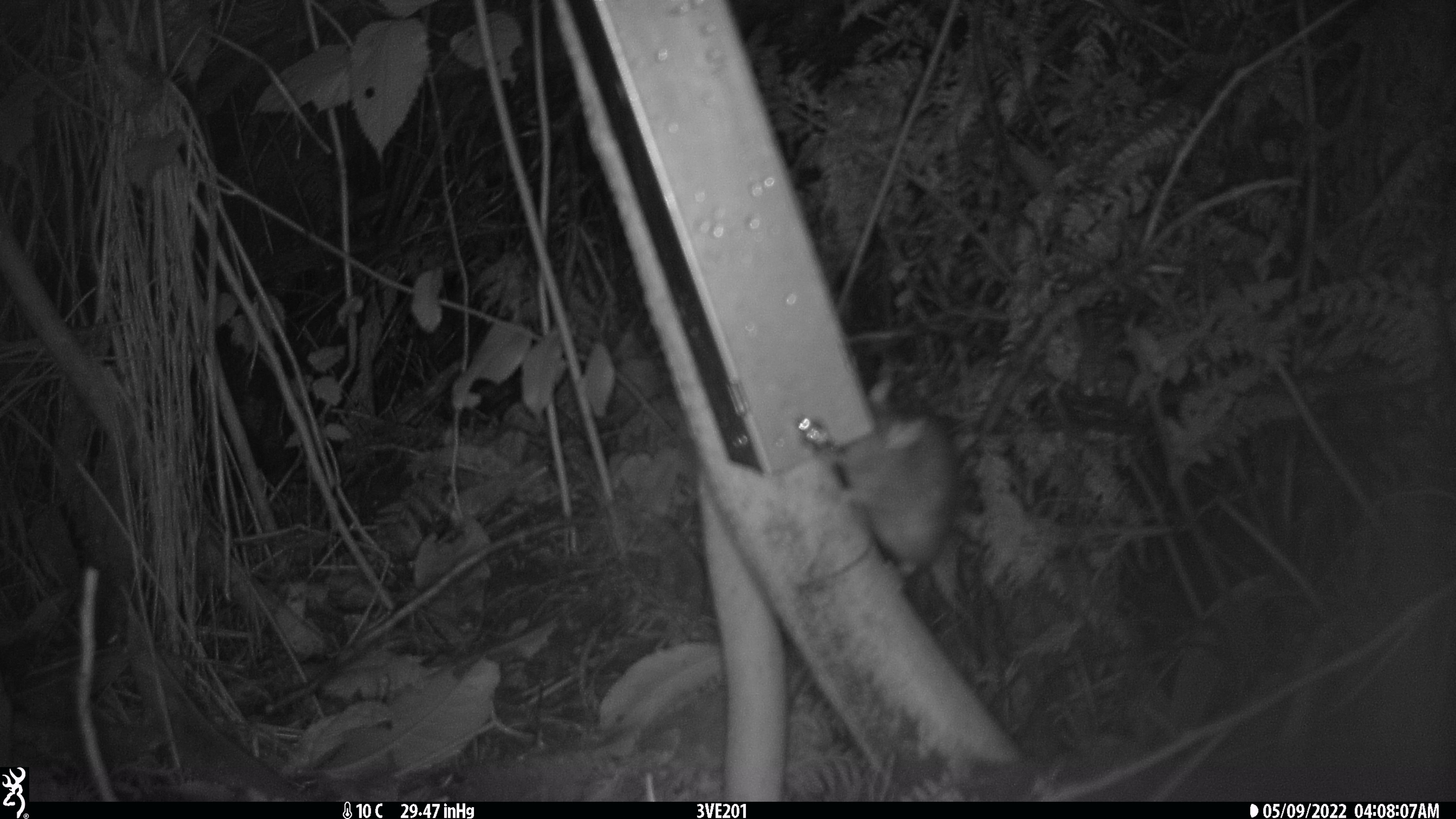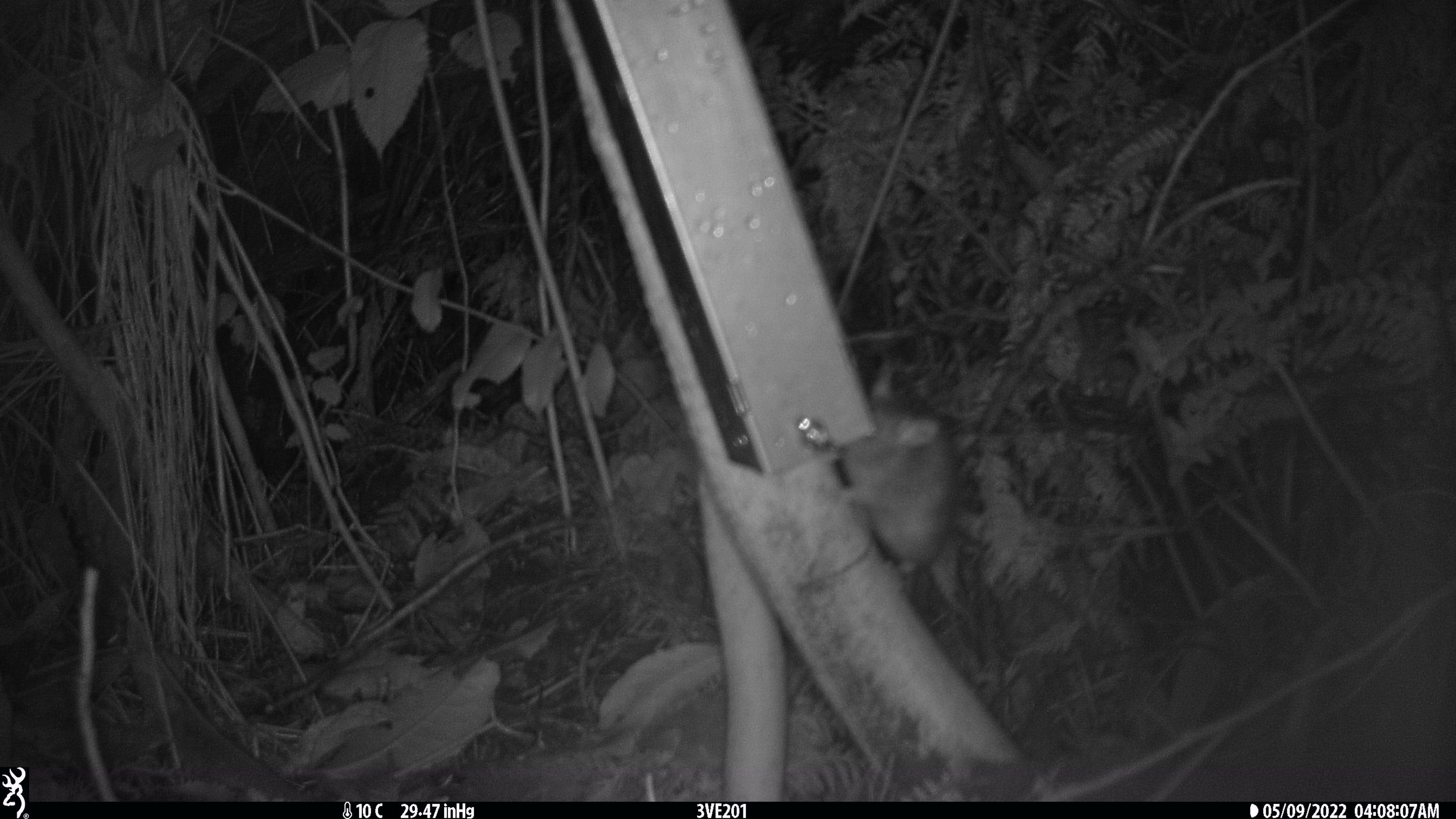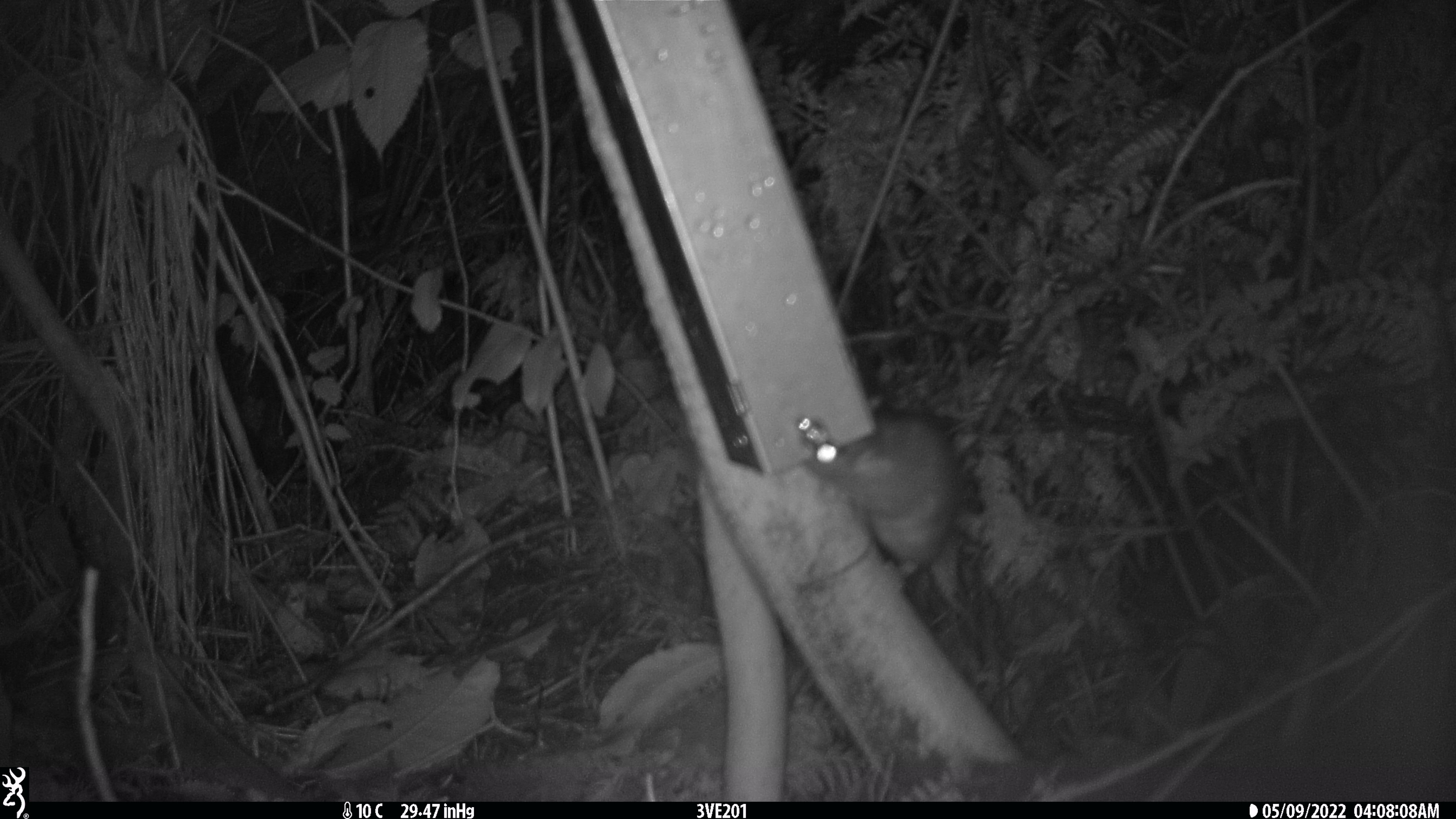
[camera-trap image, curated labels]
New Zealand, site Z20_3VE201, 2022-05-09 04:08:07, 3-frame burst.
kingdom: Animalia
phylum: Chordata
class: Mammalia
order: Rodentia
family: Muridae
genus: Rattus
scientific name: Rattus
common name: rat